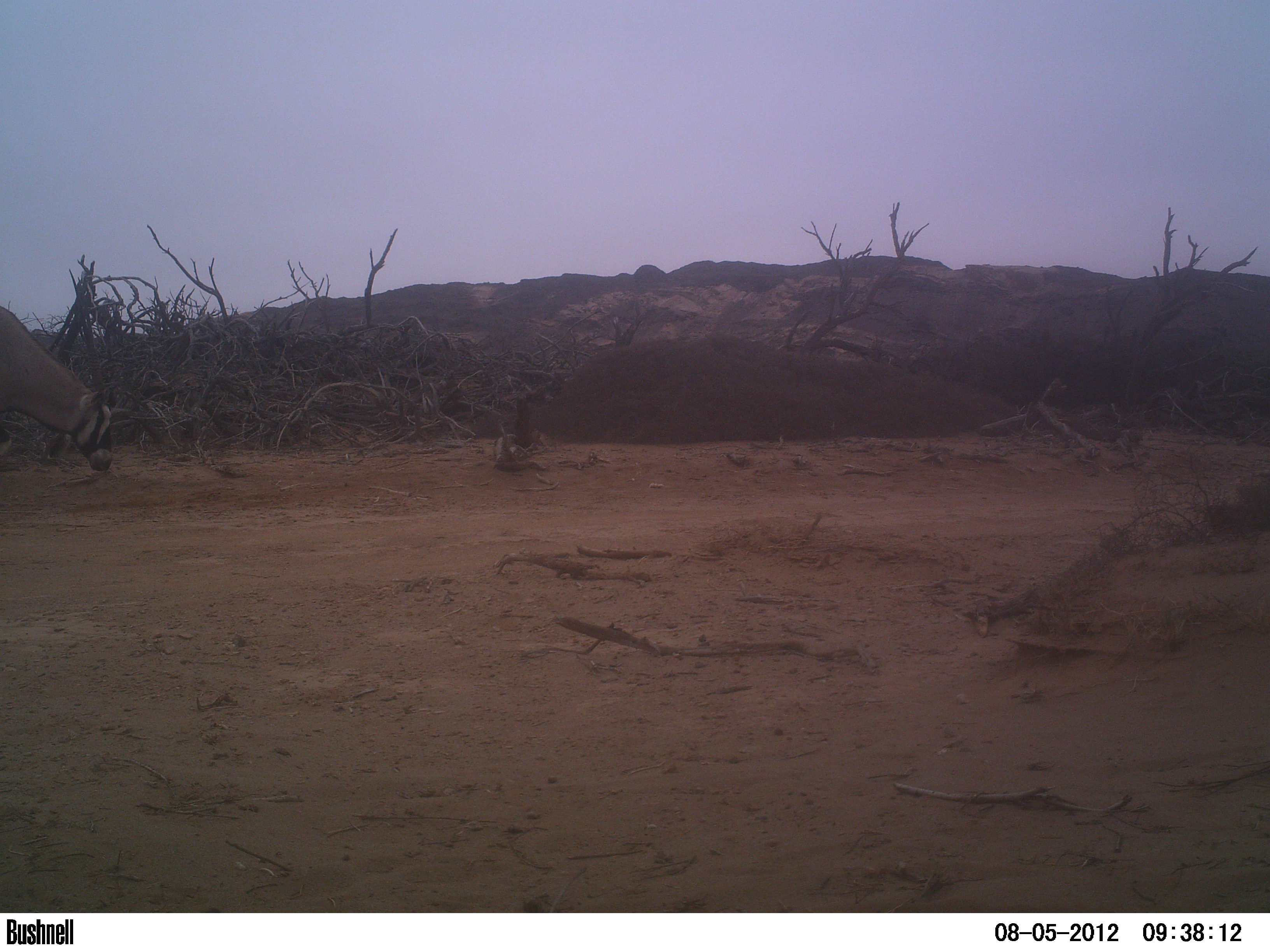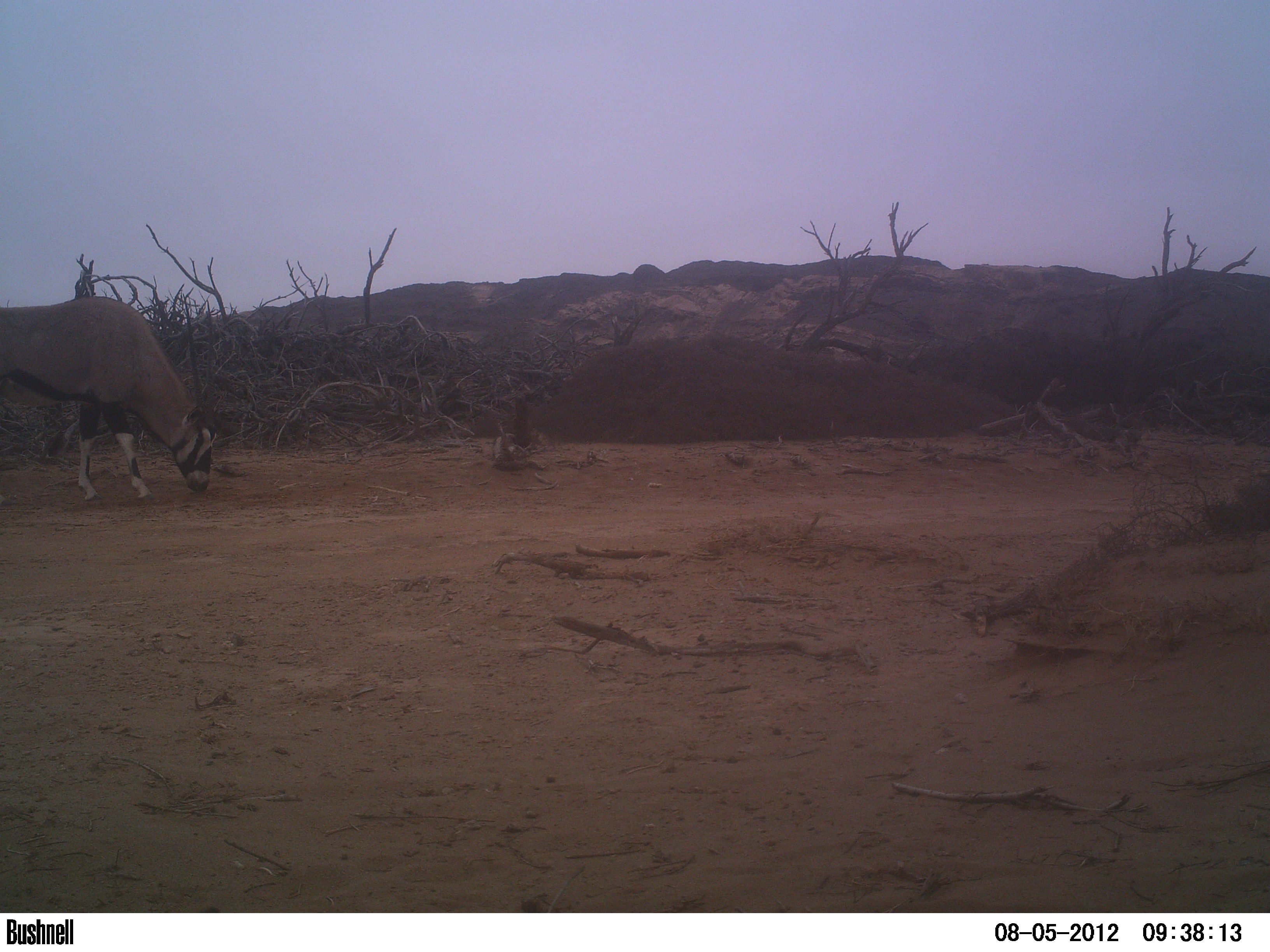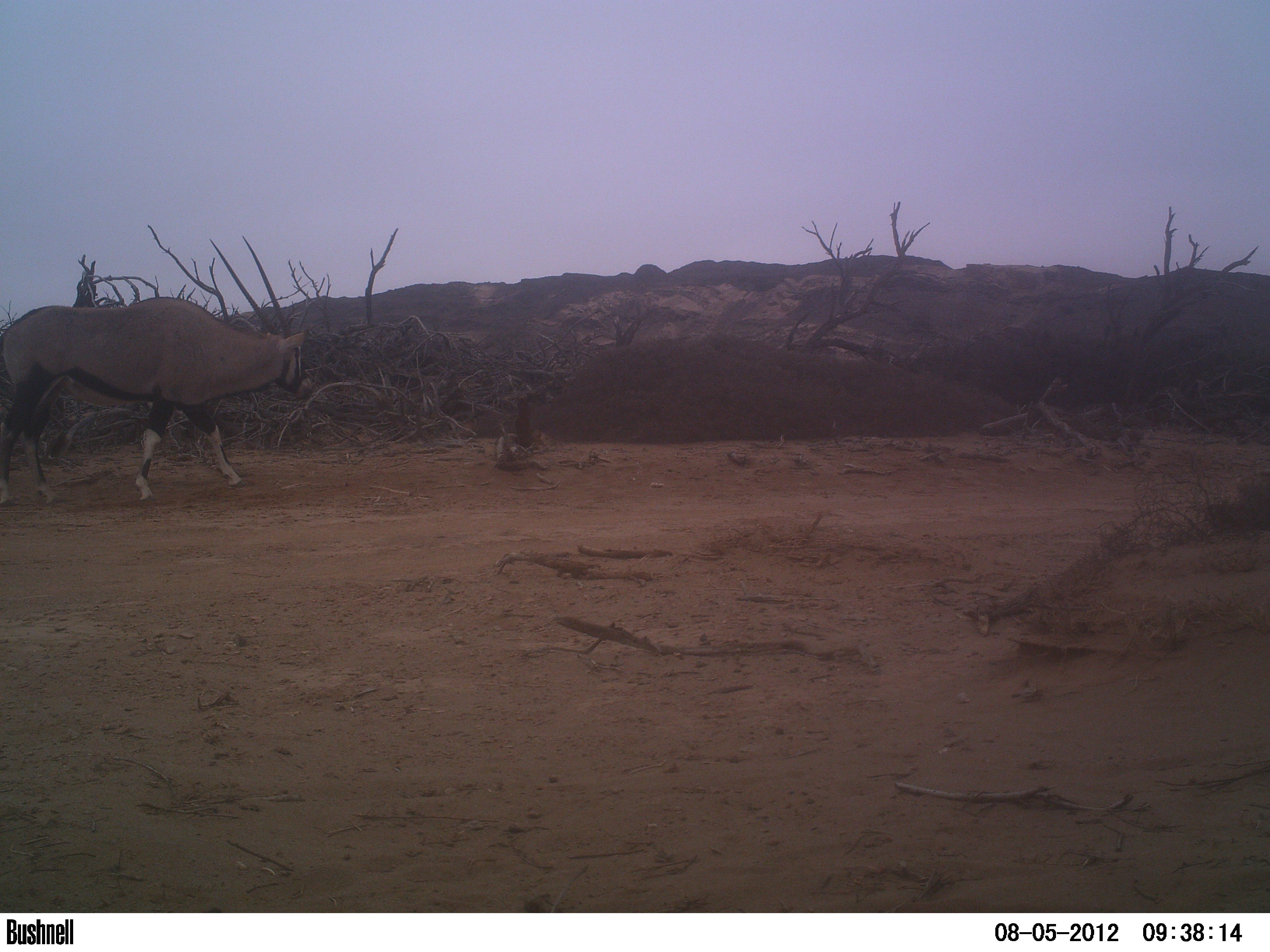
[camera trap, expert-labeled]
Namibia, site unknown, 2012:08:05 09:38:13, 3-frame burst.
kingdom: Animalia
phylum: Chordata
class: Mammalia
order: Artiodactyla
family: Bovidae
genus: Oryx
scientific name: Oryx gazella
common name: gemsbok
Oryx gazella (gemsbok).